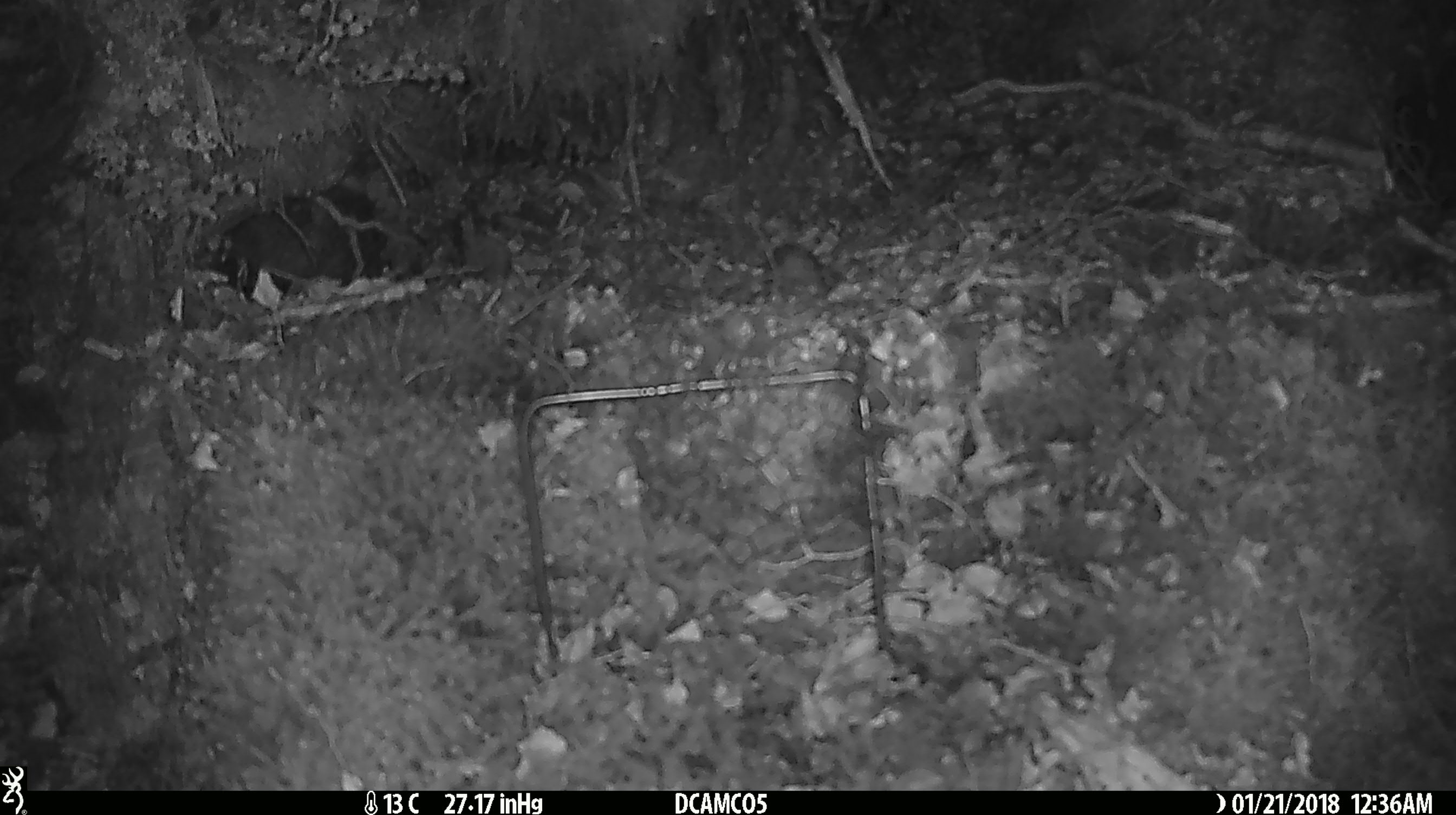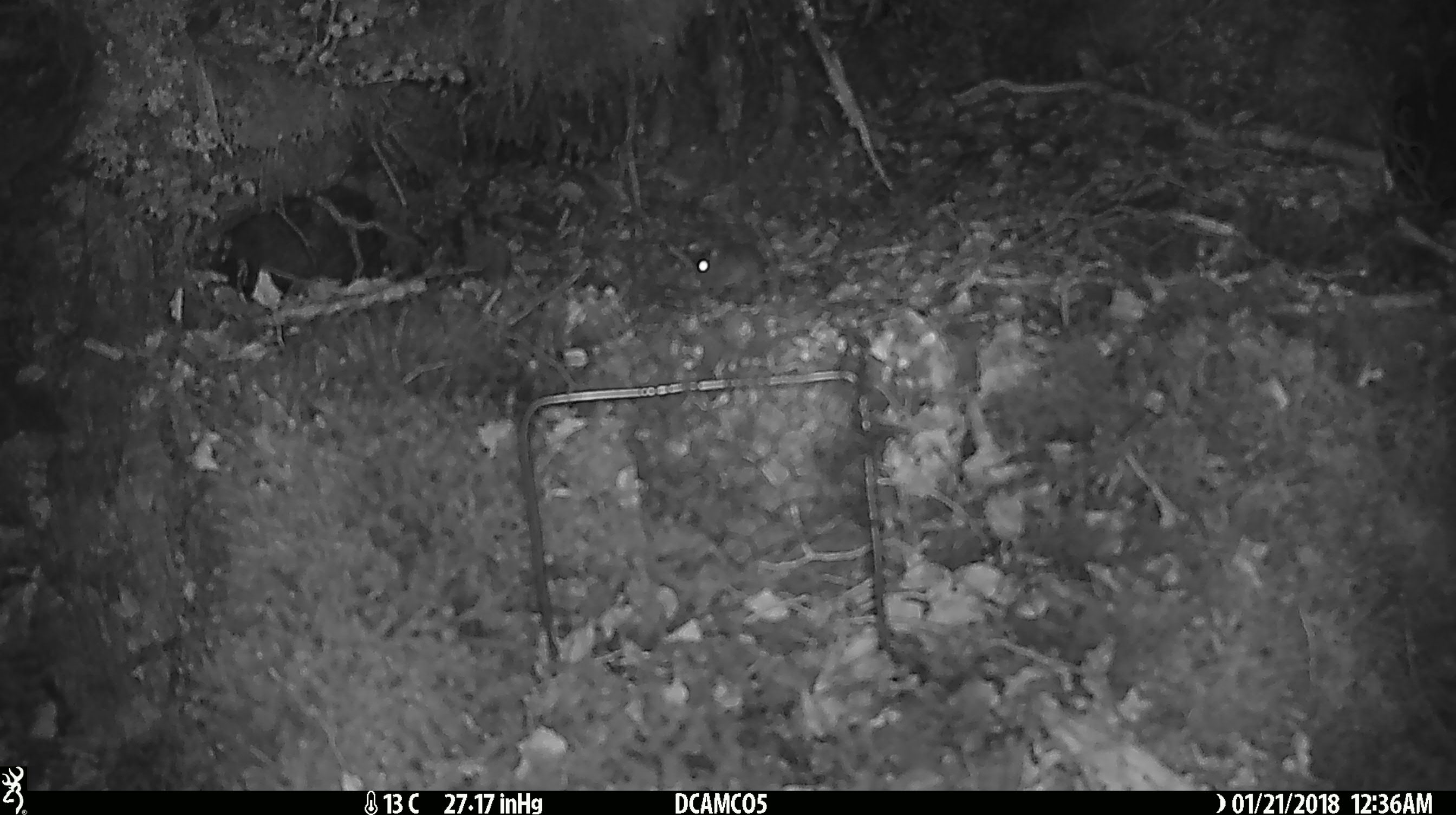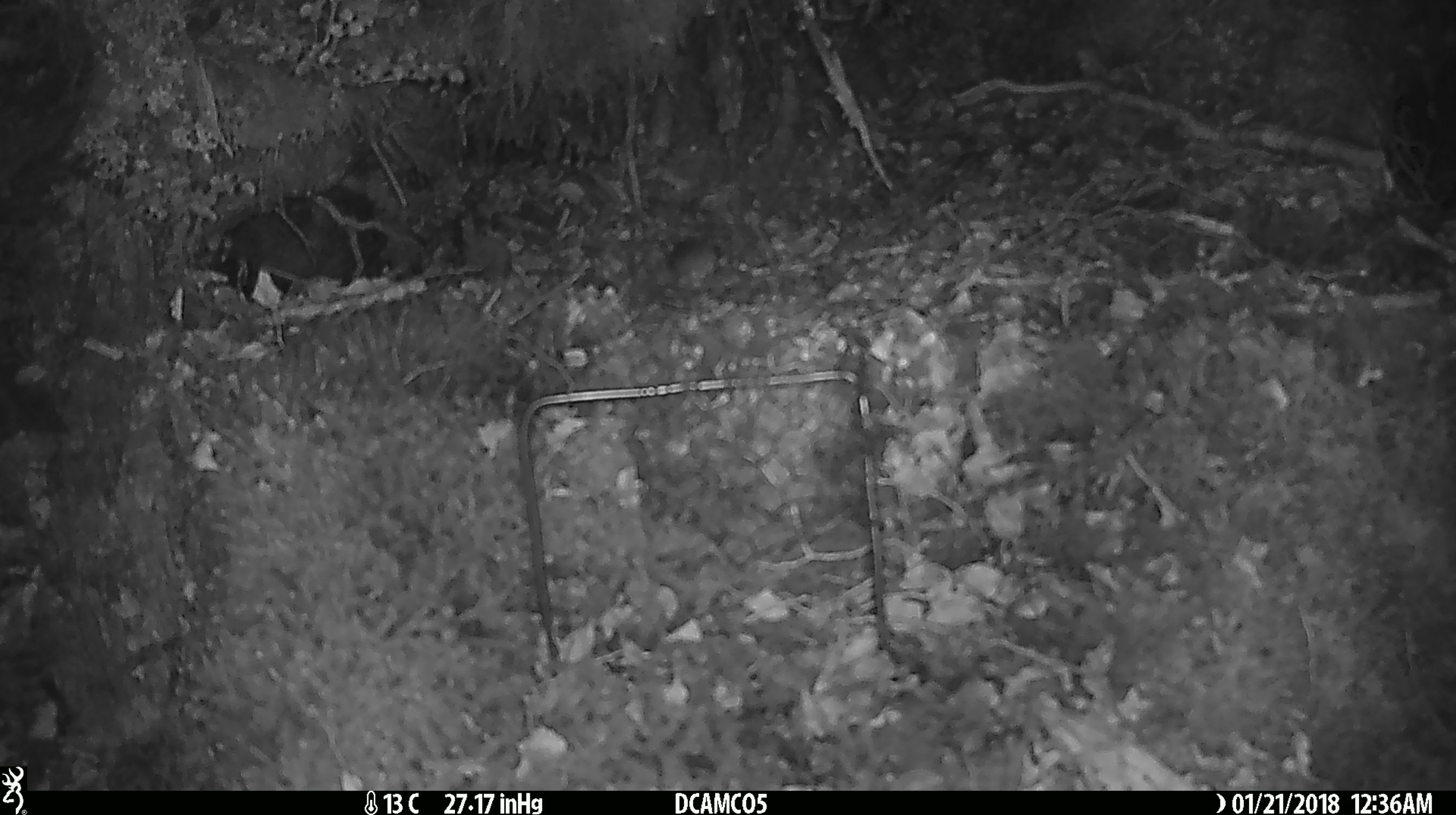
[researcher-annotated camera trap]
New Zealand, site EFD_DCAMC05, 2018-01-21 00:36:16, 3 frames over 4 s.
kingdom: Animalia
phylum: Chordata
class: Mammalia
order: Rodentia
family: Muridae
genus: Mus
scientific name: Mus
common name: mouse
Mouse (Mus).